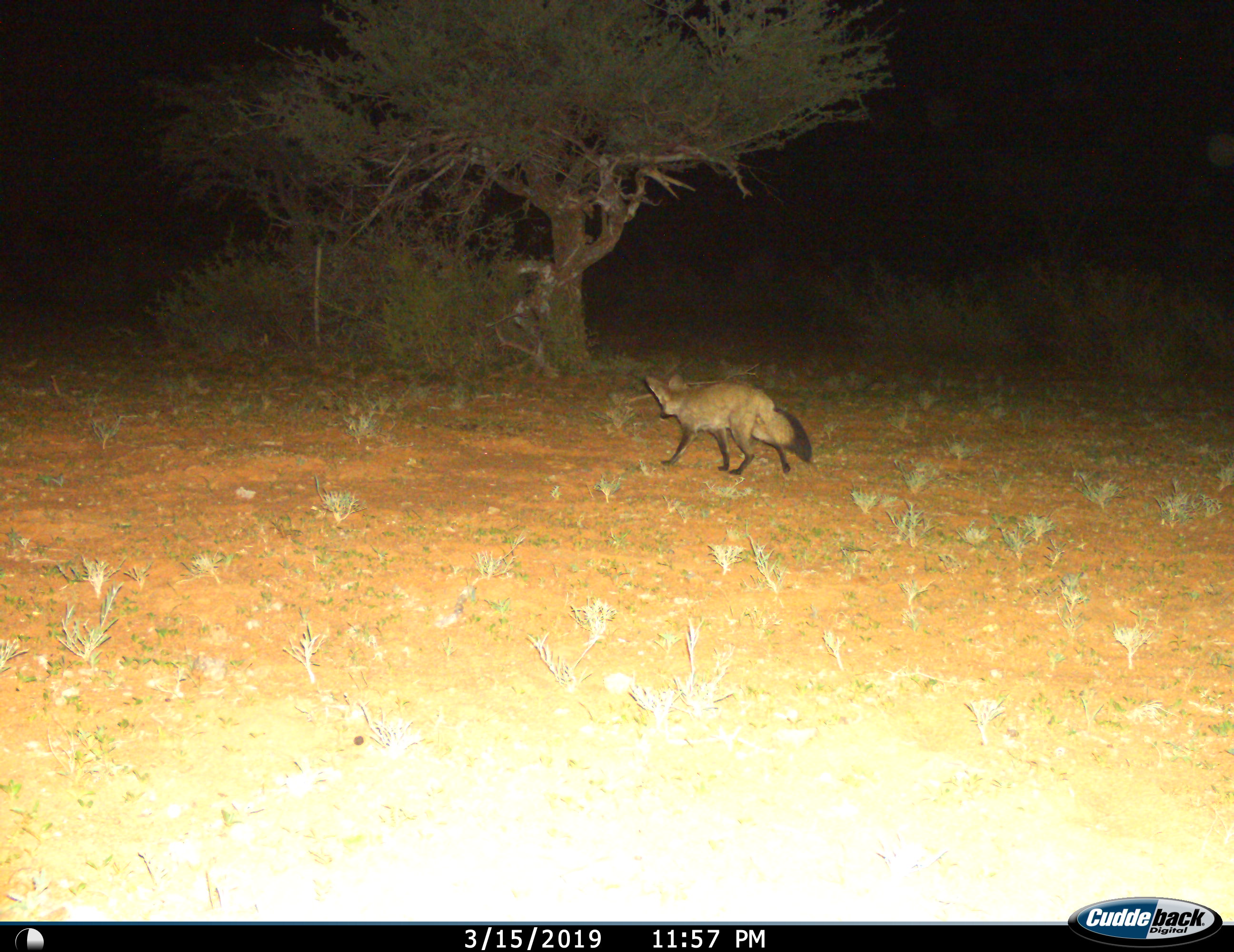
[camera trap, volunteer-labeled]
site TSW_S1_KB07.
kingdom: Animalia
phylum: Chordata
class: Mammalia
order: Carnivora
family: Canidae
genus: Otocyon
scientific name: Otocyon megalotis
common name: bat-eared fox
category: foxbateared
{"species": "foxbateared (bat-eared fox) (Otocyon megalotis)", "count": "1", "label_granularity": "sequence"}